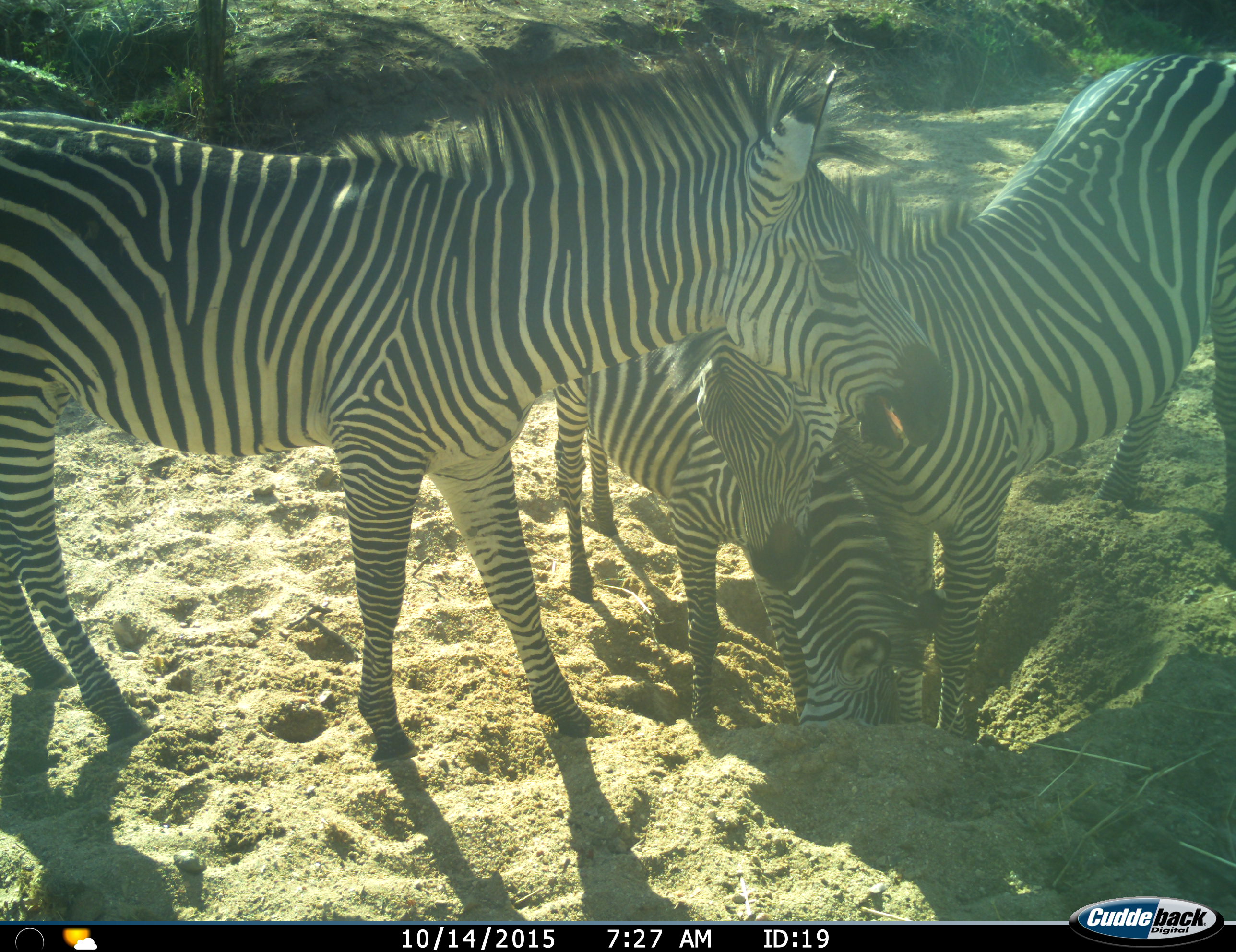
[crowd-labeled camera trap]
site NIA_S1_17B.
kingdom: Animalia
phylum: Chordata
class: Mammalia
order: Perissodactyla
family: Equidae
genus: Equus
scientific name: Equus quagga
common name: plains zebra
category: zebraplains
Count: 3.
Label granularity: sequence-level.